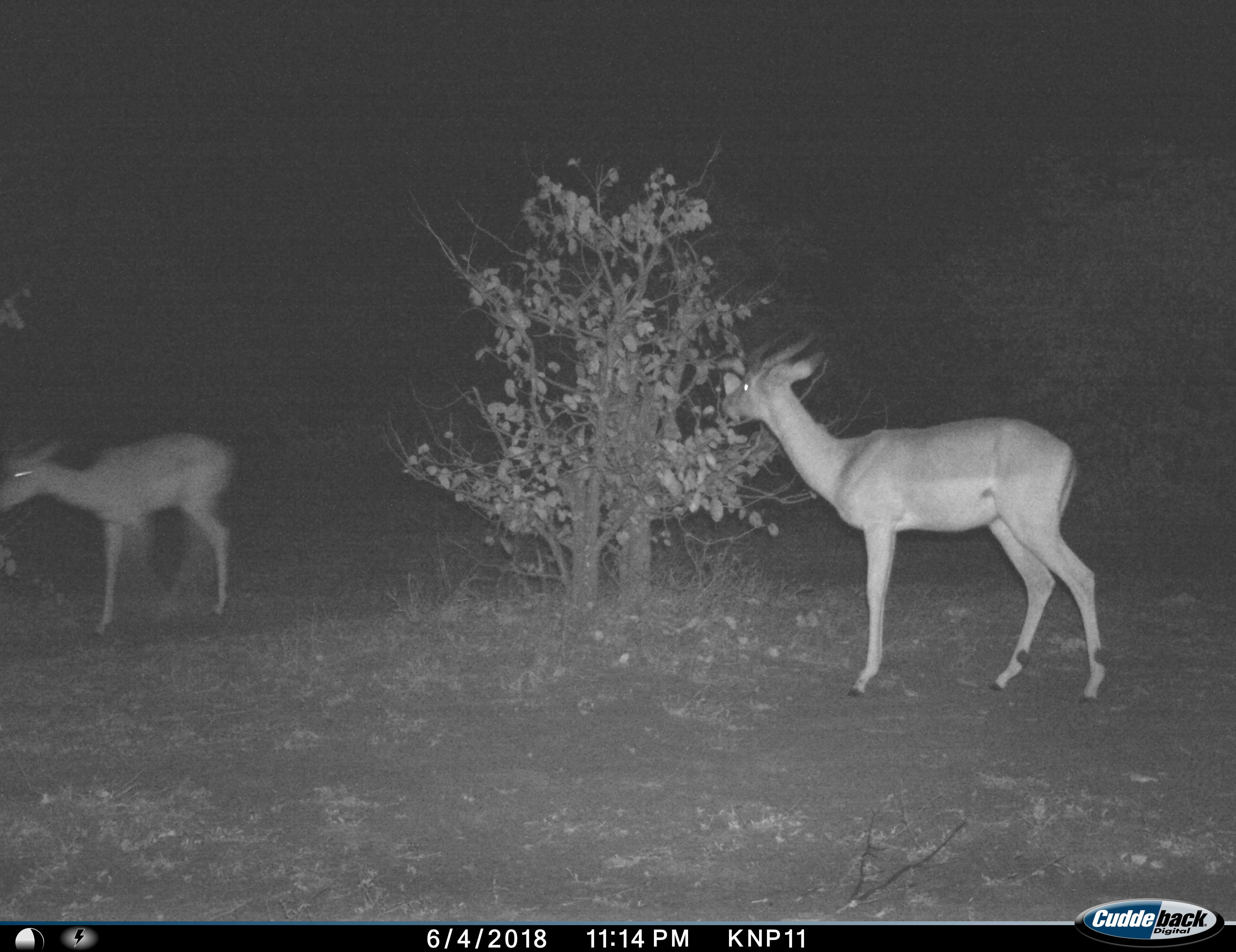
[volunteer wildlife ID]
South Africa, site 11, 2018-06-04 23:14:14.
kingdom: Animalia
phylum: Chordata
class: Mammalia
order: Artiodactyla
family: Bovidae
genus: Aepyceros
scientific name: Aepyceros melampus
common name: impala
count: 2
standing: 67%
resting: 0%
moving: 44%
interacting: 0%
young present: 0%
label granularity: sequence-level